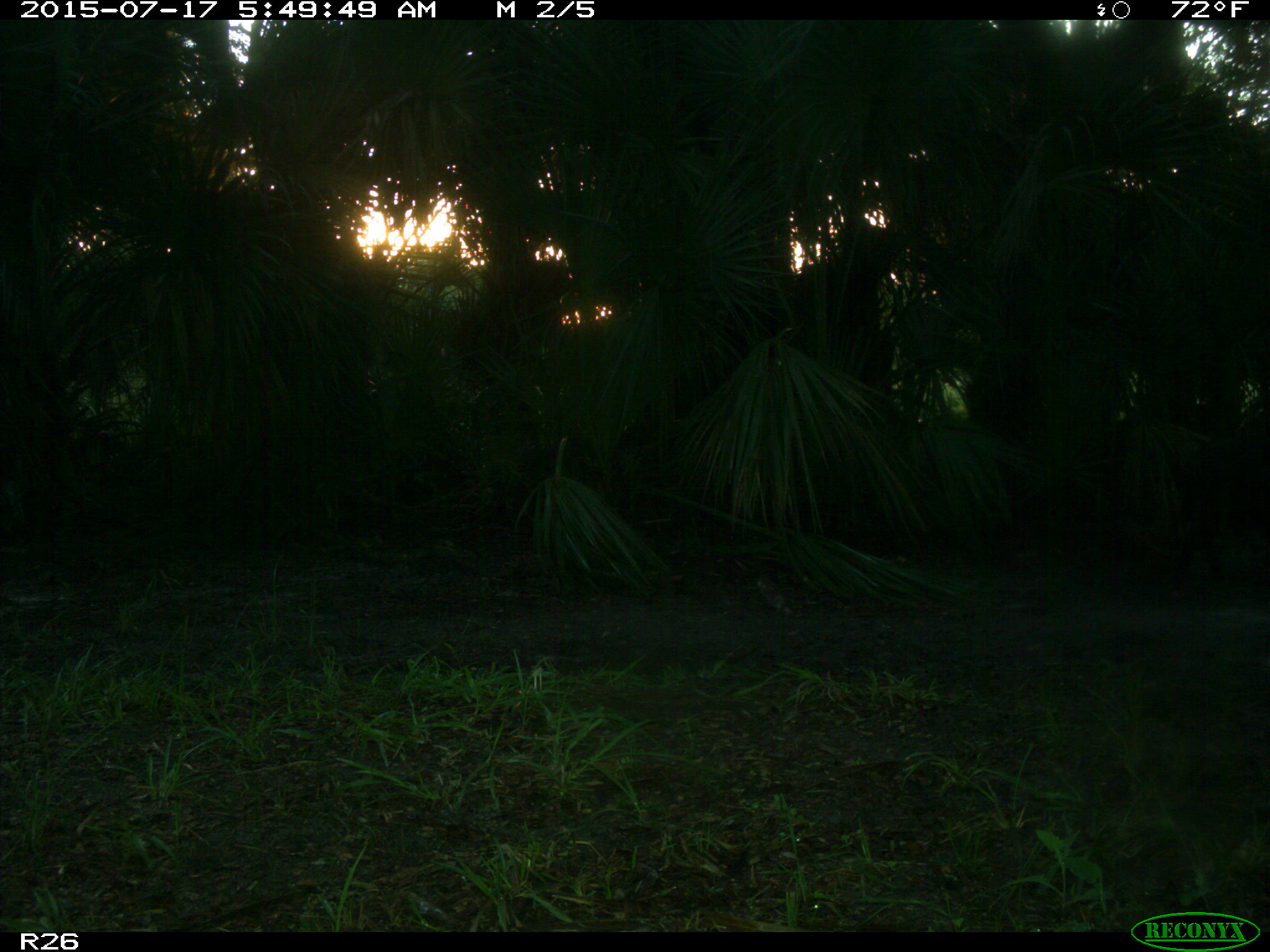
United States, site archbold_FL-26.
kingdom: Animalia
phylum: Chordata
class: Mammalia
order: Artiodactyla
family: Suidae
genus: Sus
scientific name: Sus scrofa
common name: wild boar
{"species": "Sus scrofa (wild boar)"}